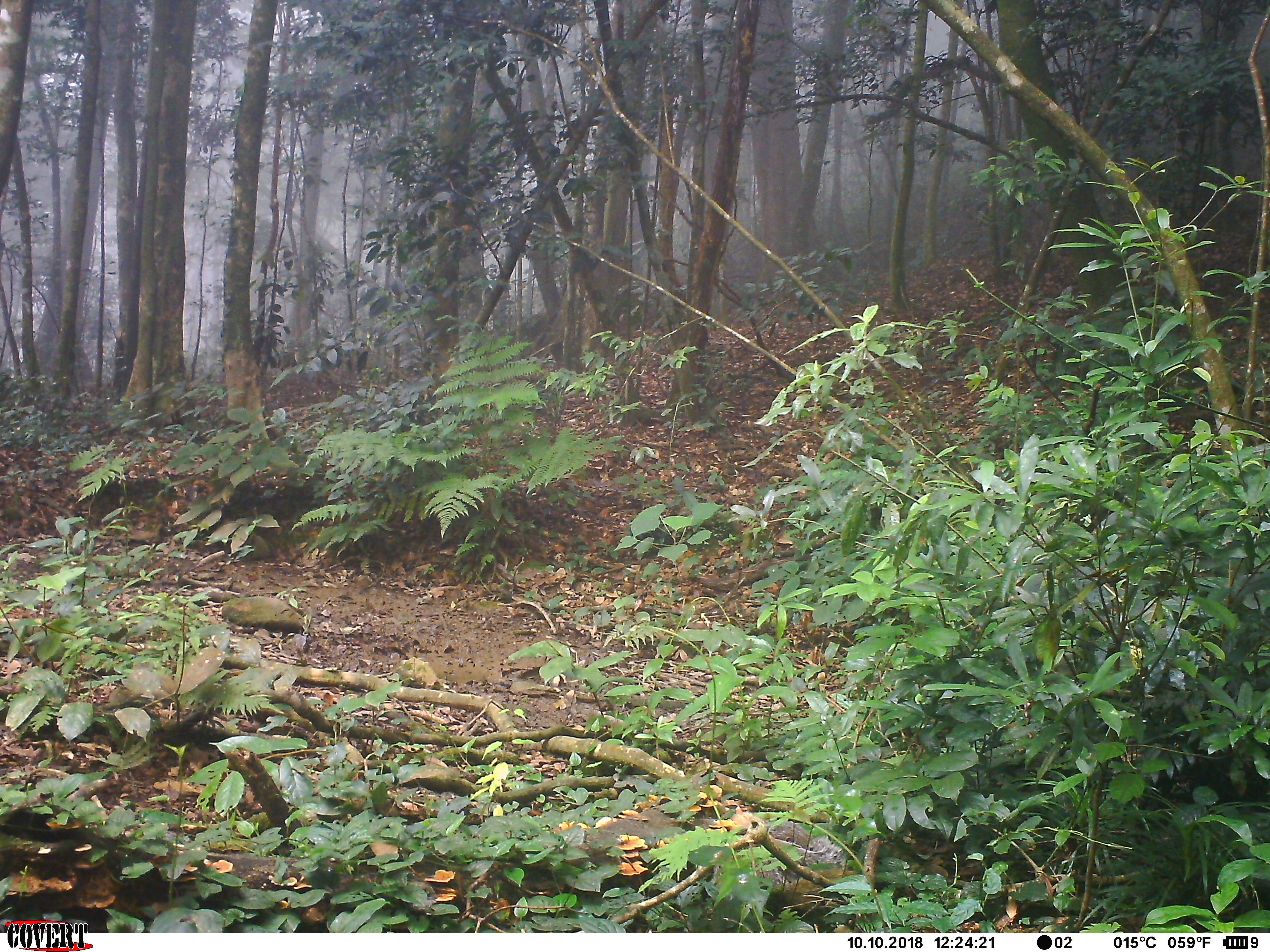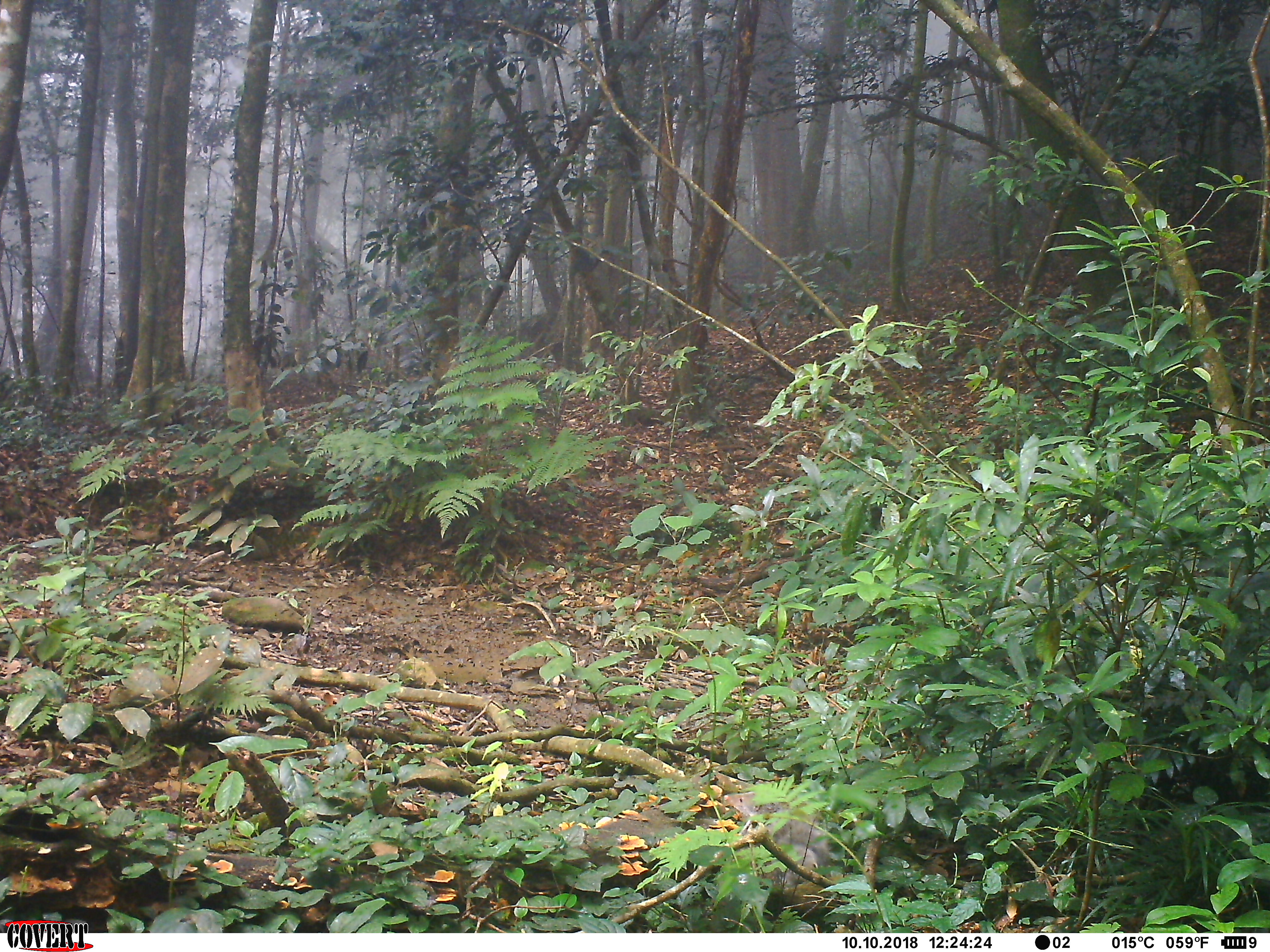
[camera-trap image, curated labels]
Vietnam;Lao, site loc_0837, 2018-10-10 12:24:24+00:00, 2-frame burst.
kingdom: Animalia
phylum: Chordata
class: Mammalia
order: Carnivora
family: Herpestidae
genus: Urva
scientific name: Urva urva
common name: crab-eating mongoose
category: crab eating mongoose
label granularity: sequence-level